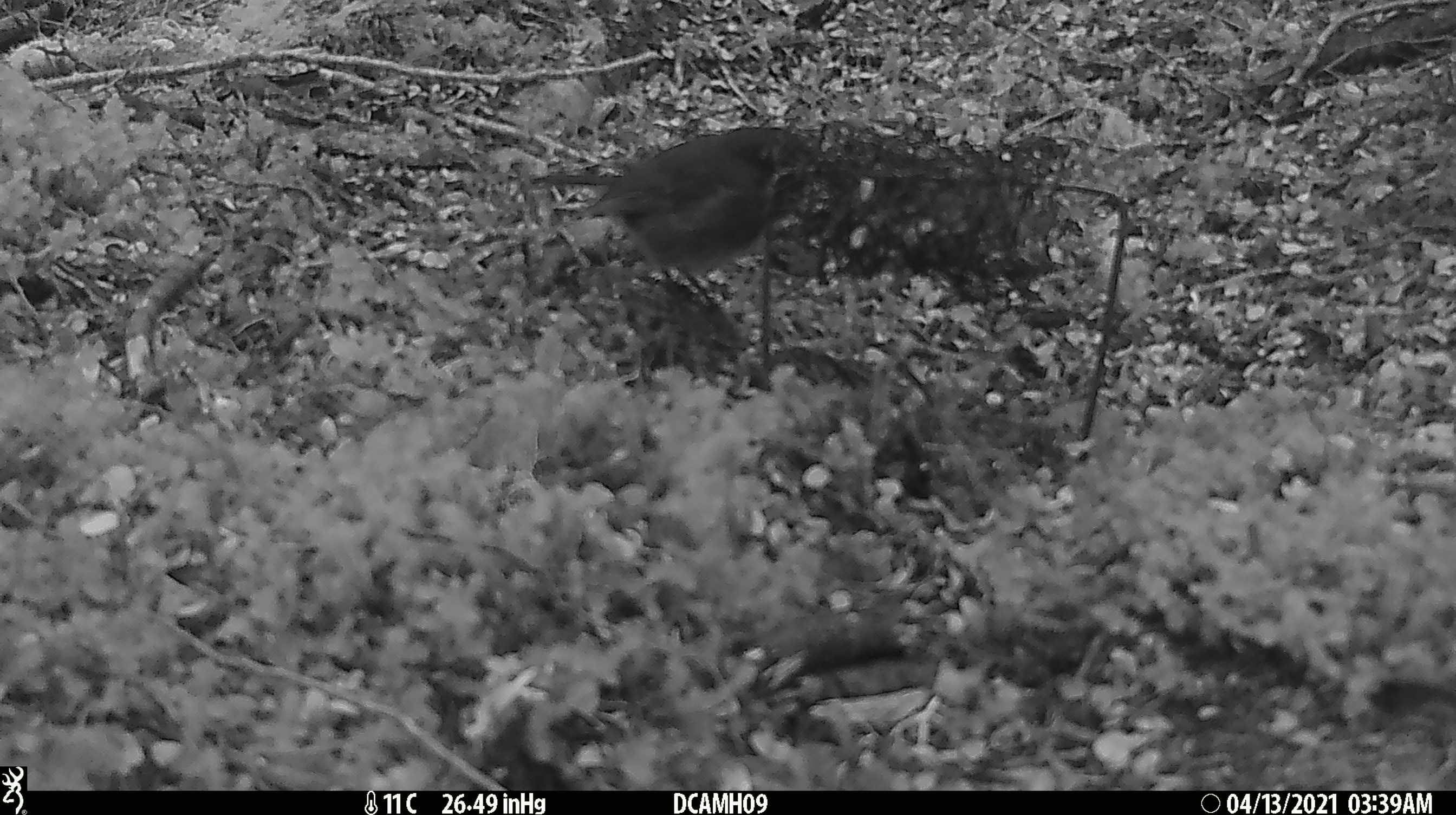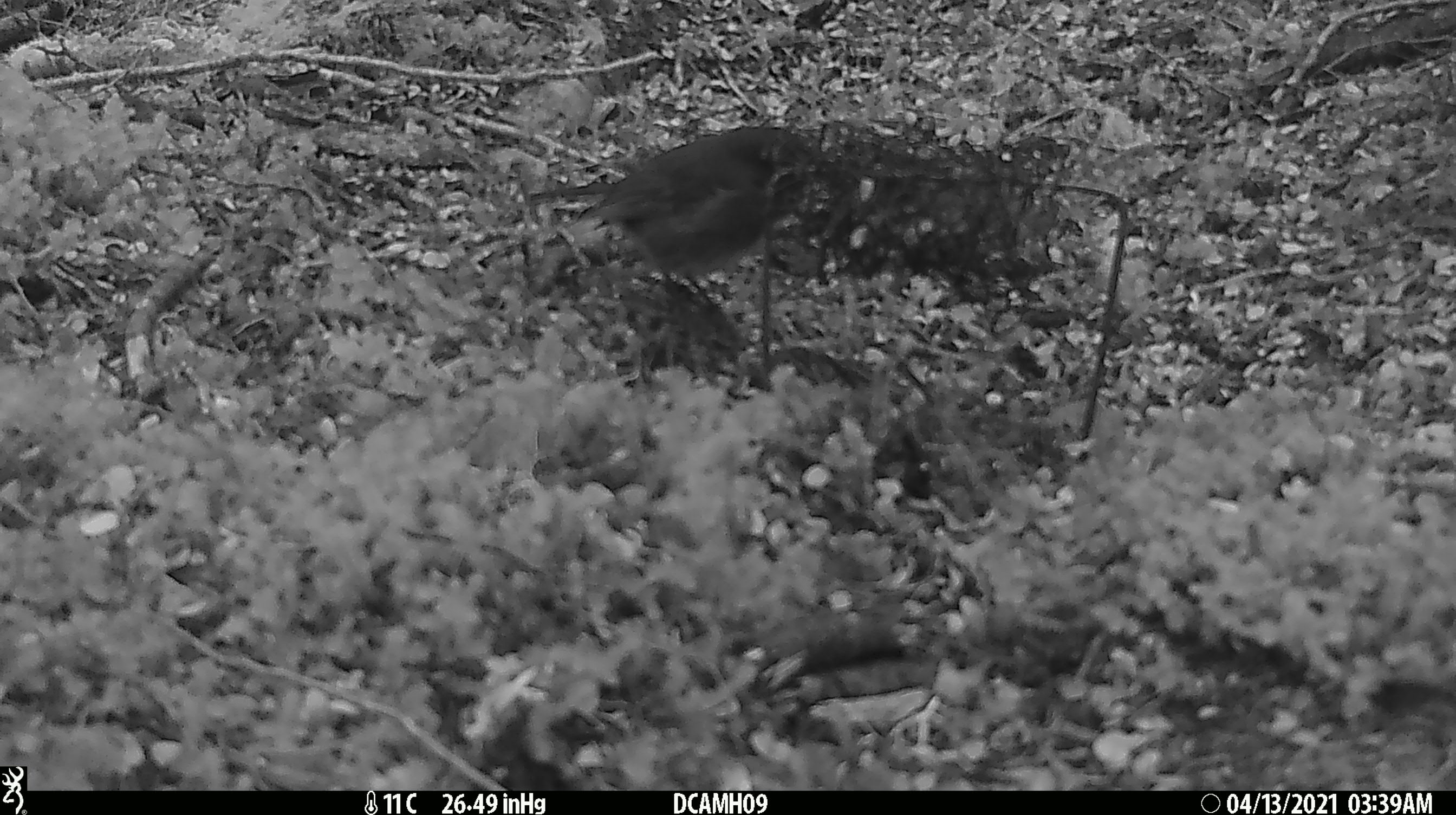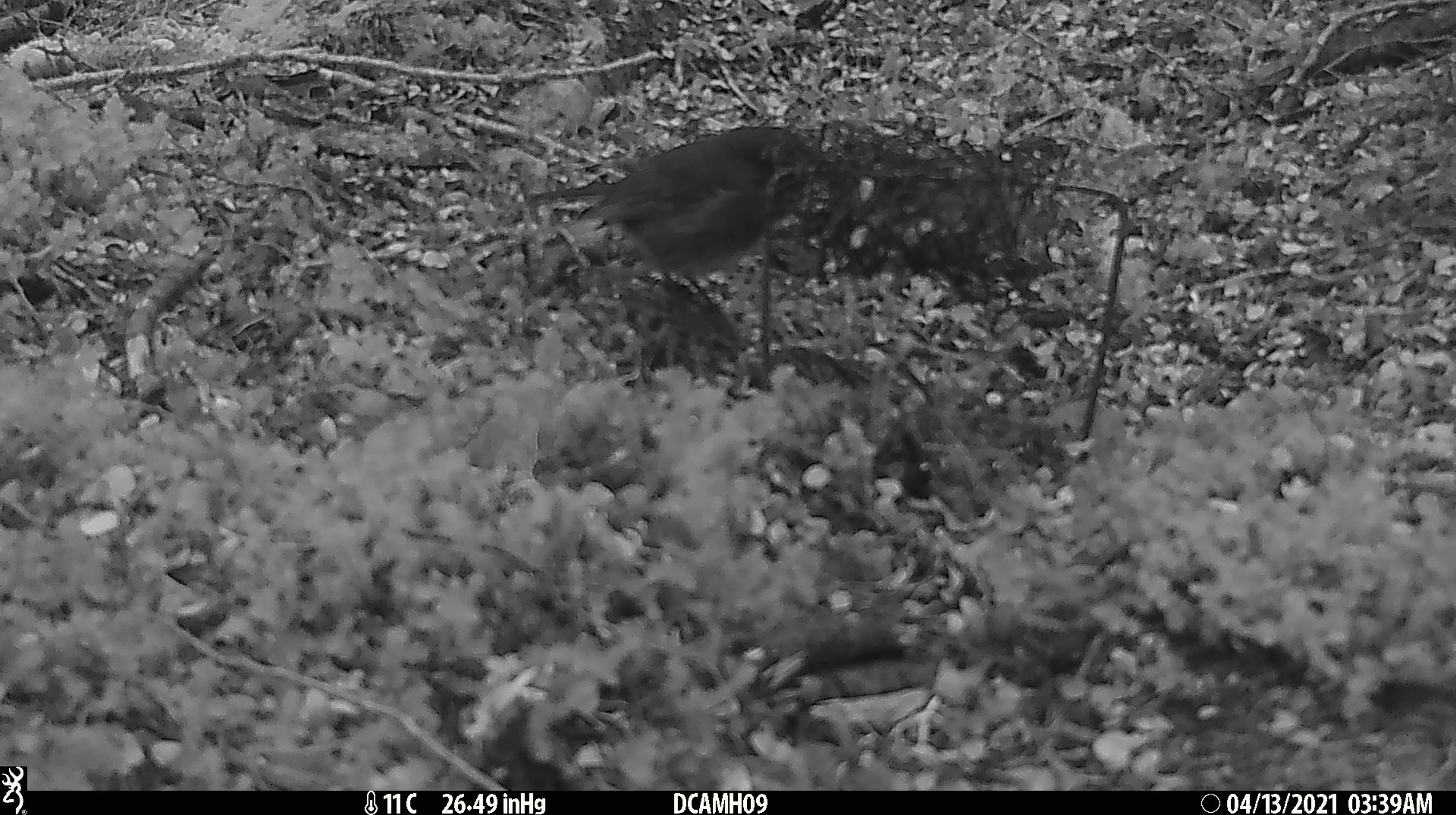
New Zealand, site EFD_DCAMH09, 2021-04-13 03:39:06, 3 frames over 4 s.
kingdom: Animalia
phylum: Chordata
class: Aves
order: Passeriformes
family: Petroicidae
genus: Petroica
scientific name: Petroica australis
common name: new zealand robin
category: robin